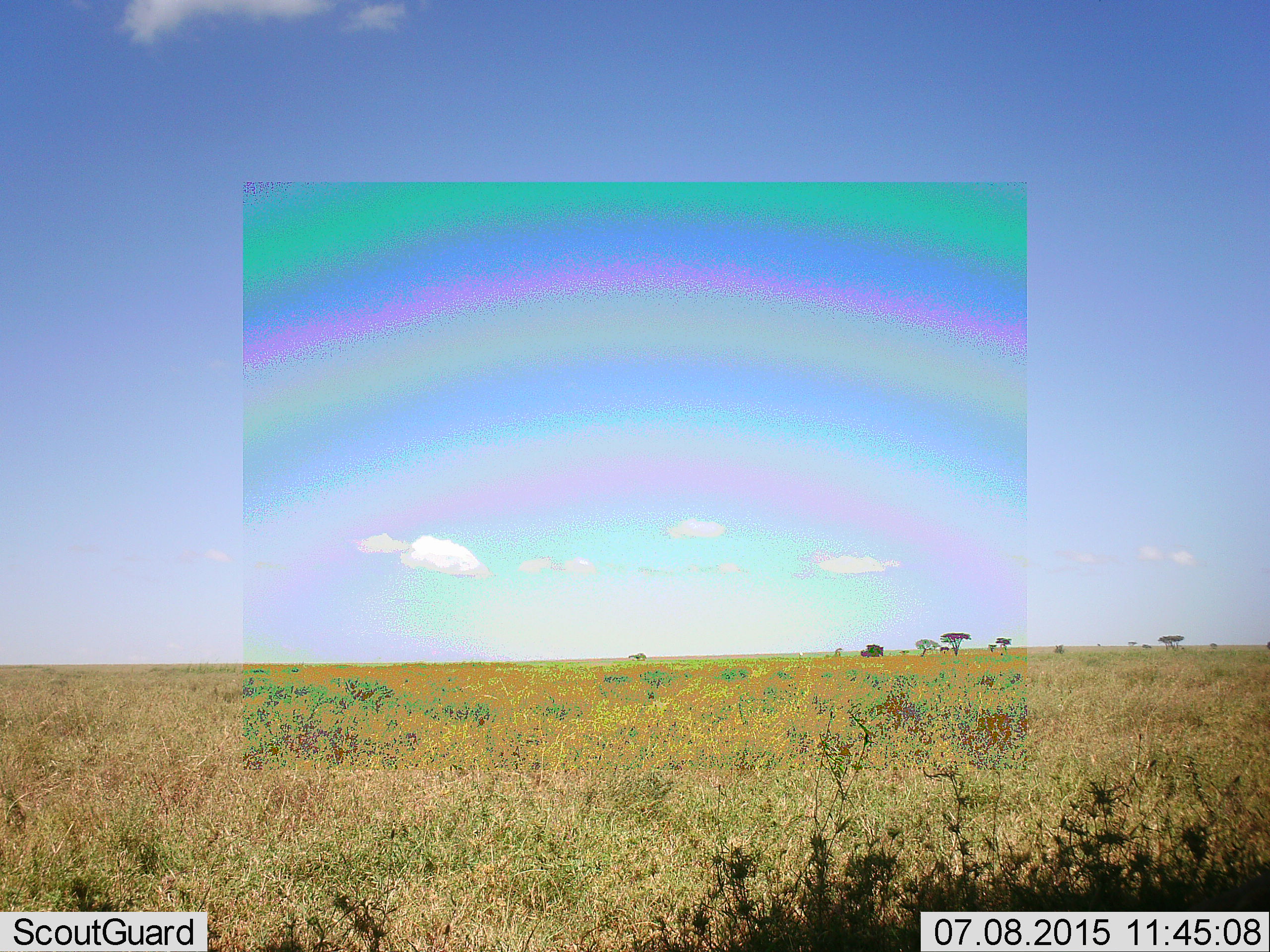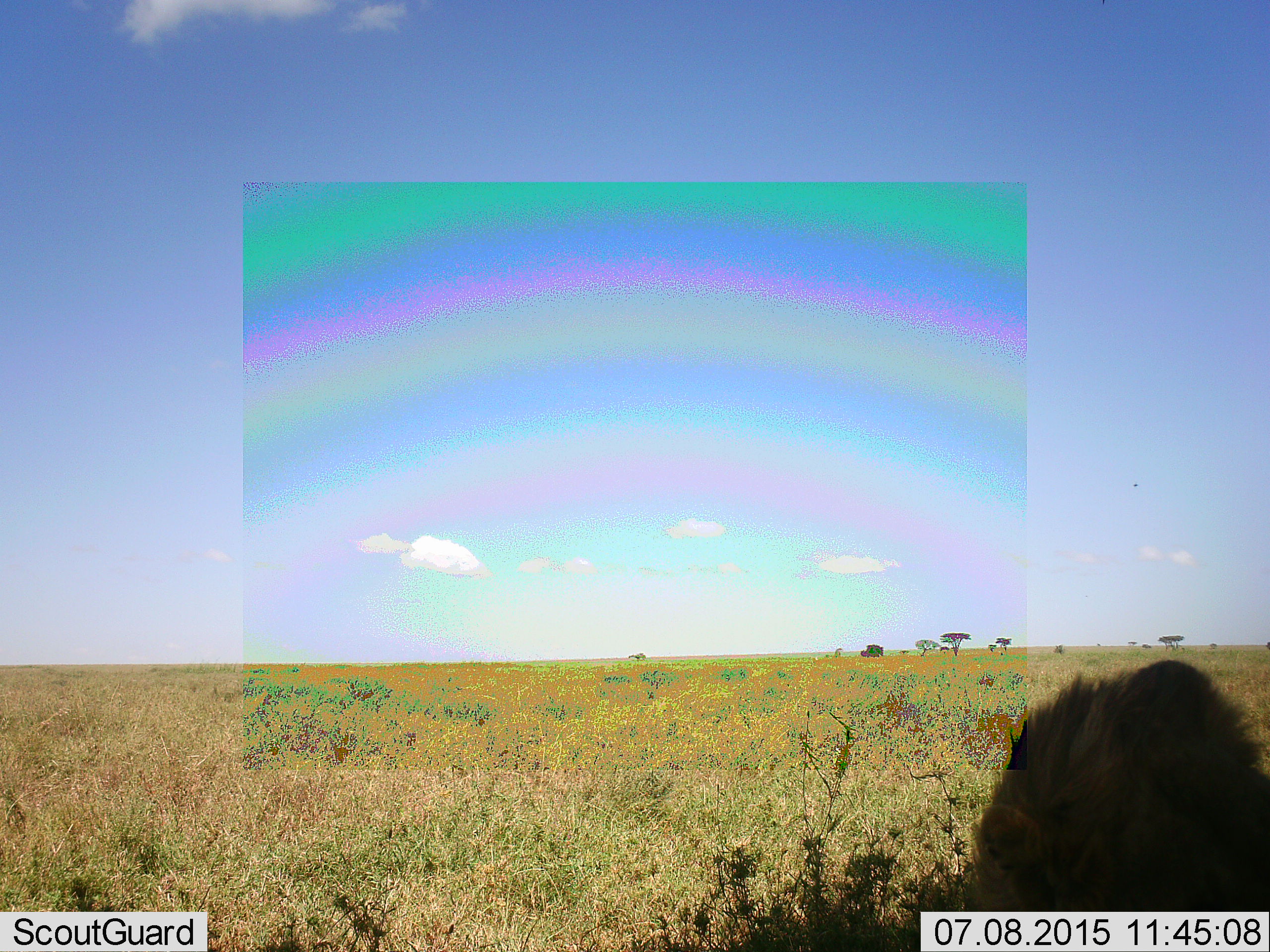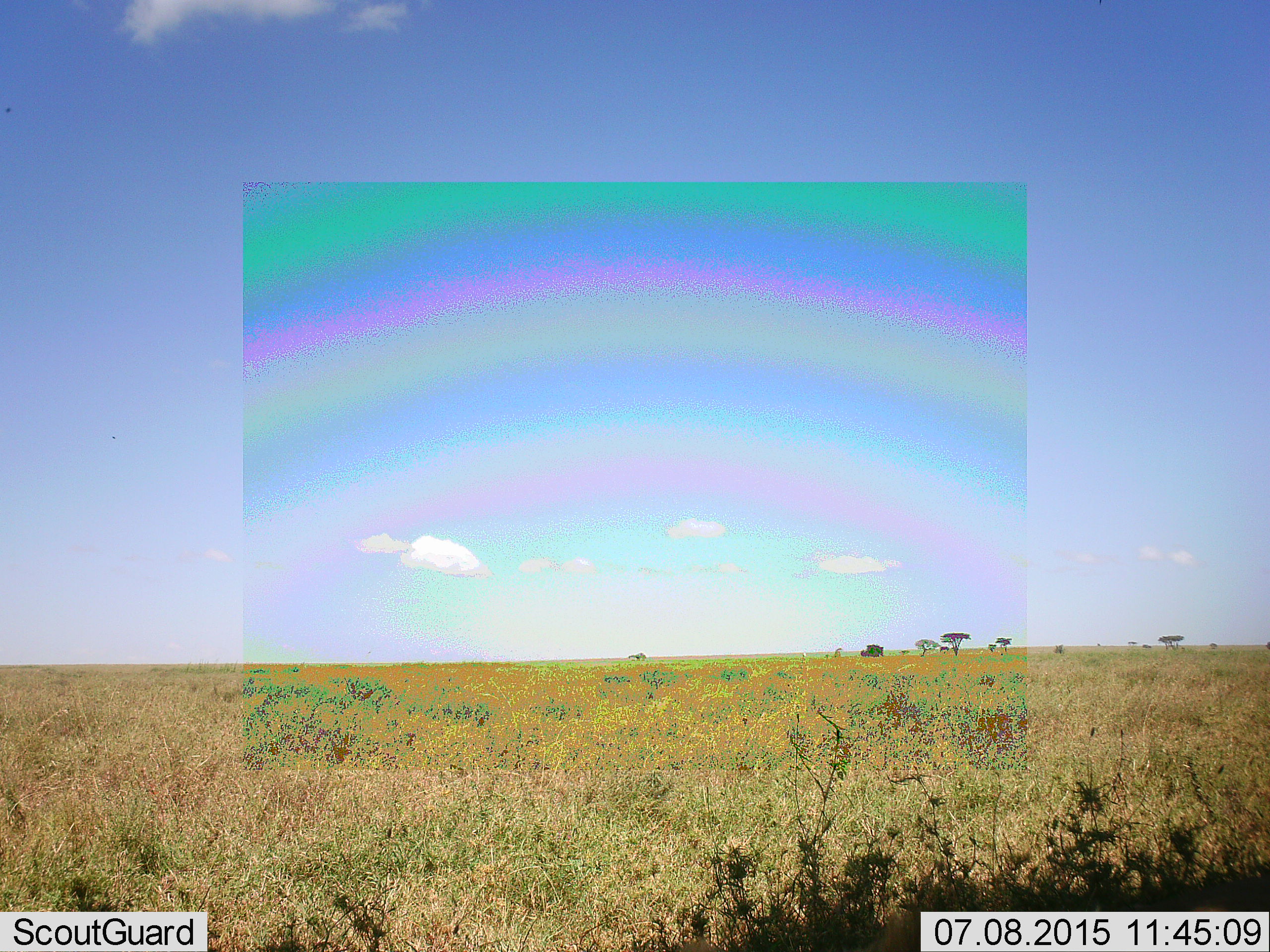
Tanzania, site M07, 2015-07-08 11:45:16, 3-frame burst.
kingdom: Animalia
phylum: Chordata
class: Mammalia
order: Carnivora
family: Felidae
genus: Panthera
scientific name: Panthera leo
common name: lion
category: lionmale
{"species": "lionmale (lion) (Panthera leo)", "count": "1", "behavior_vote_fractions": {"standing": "0%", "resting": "50%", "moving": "50%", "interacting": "0%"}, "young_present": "0%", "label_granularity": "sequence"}